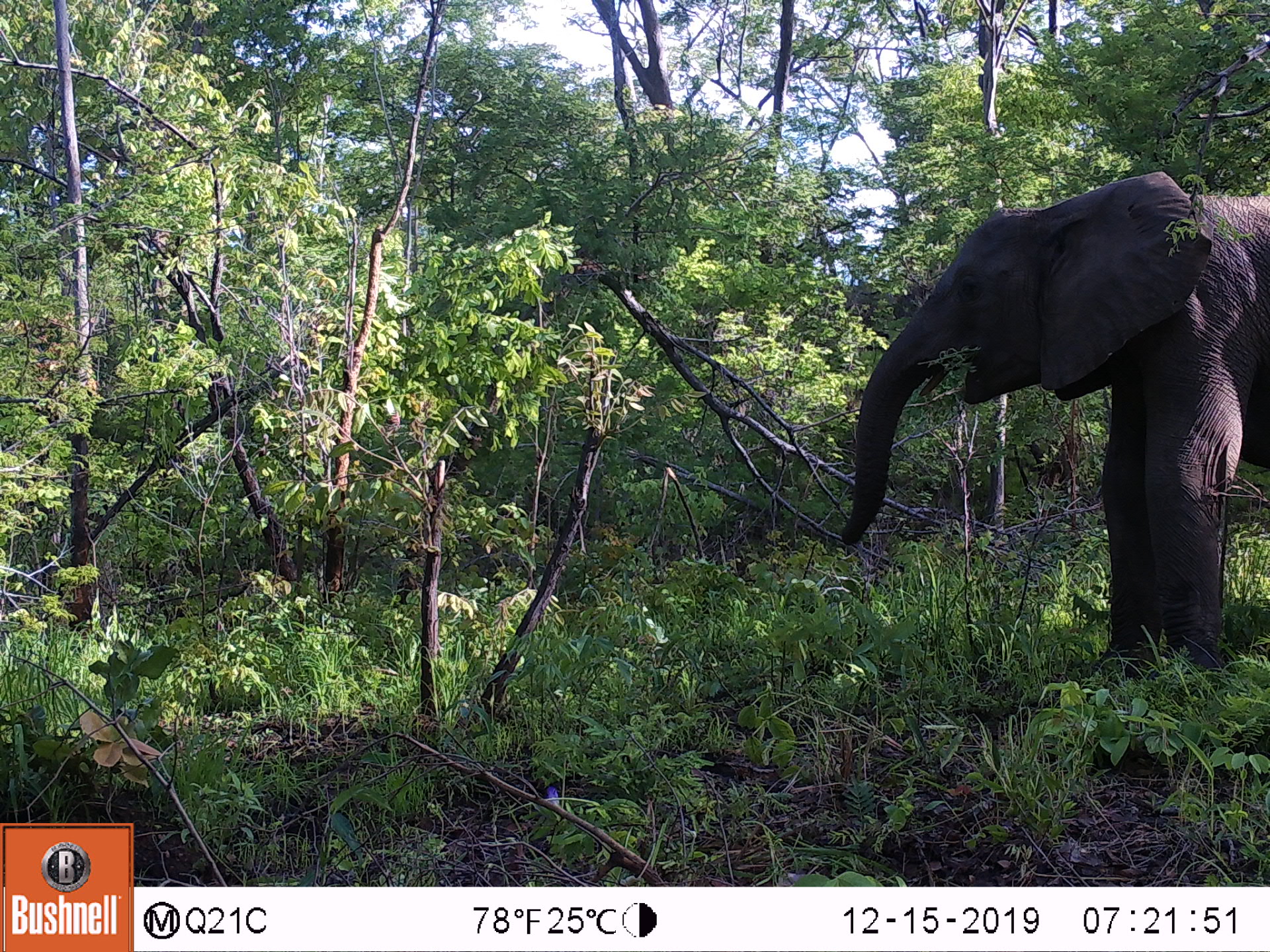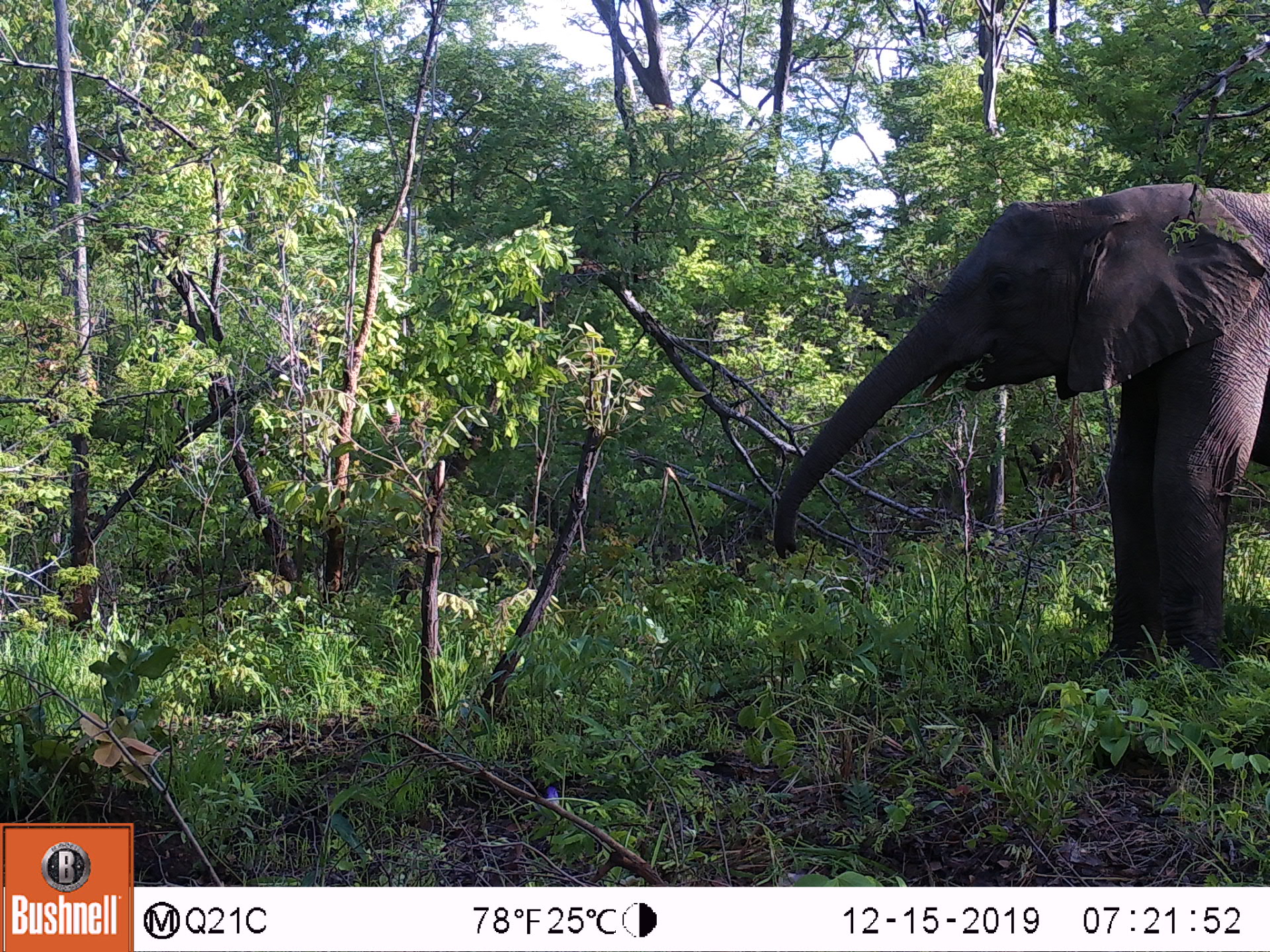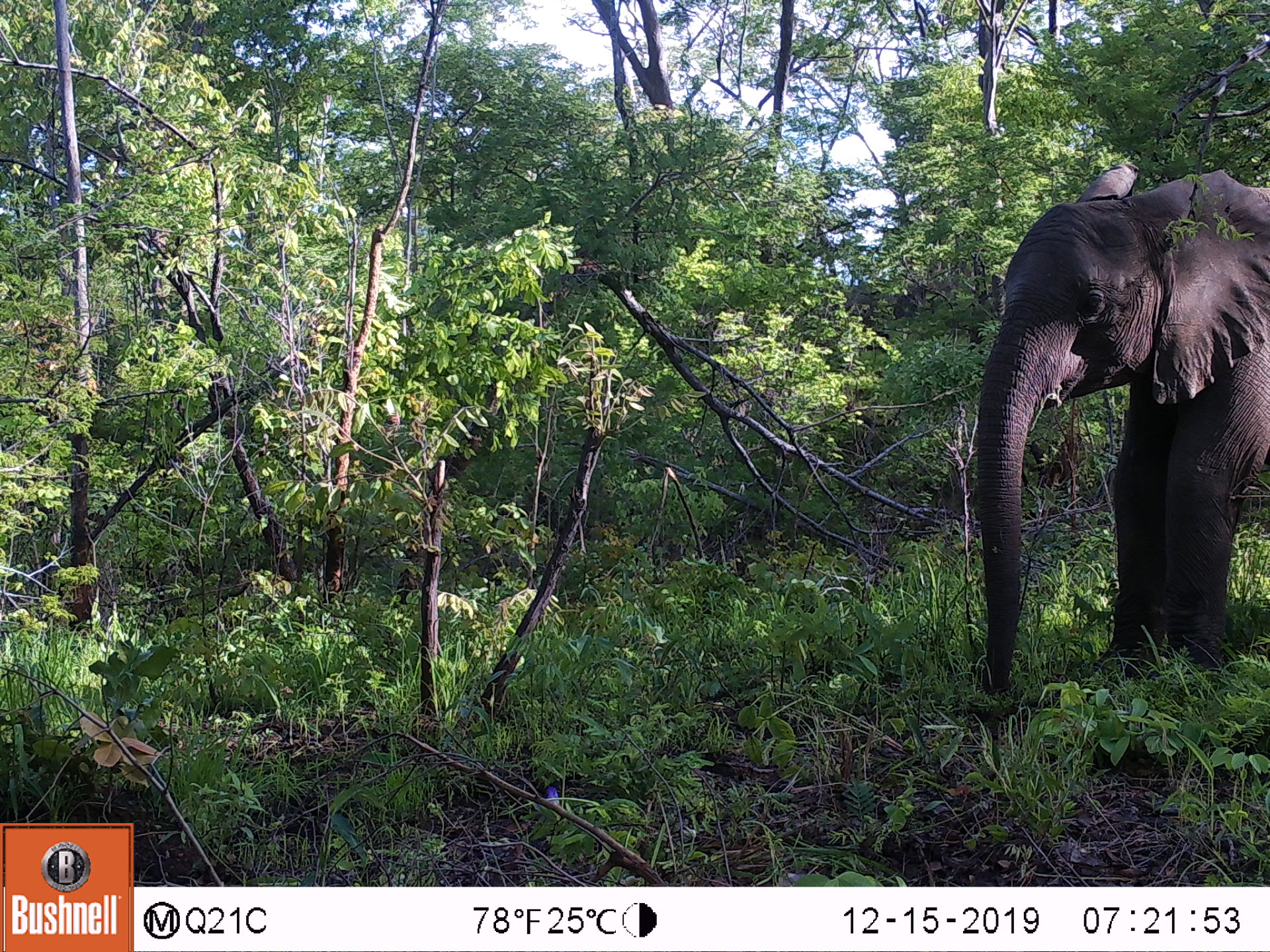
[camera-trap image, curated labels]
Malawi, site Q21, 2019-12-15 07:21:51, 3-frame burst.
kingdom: Animalia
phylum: Chordata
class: Mammalia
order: Proboscidea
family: Elephantidae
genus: Loxodonta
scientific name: Loxodonta africana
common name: african savanna elephant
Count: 1.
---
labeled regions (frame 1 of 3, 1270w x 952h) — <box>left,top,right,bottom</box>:
african savanna elephant: <box>832,159,1269,694</box>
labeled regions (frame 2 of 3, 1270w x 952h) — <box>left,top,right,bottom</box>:
african savanna elephant: <box>766,161,1267,700</box>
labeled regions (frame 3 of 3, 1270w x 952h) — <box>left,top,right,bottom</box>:
african savanna elephant: <box>952,134,1267,716</box>